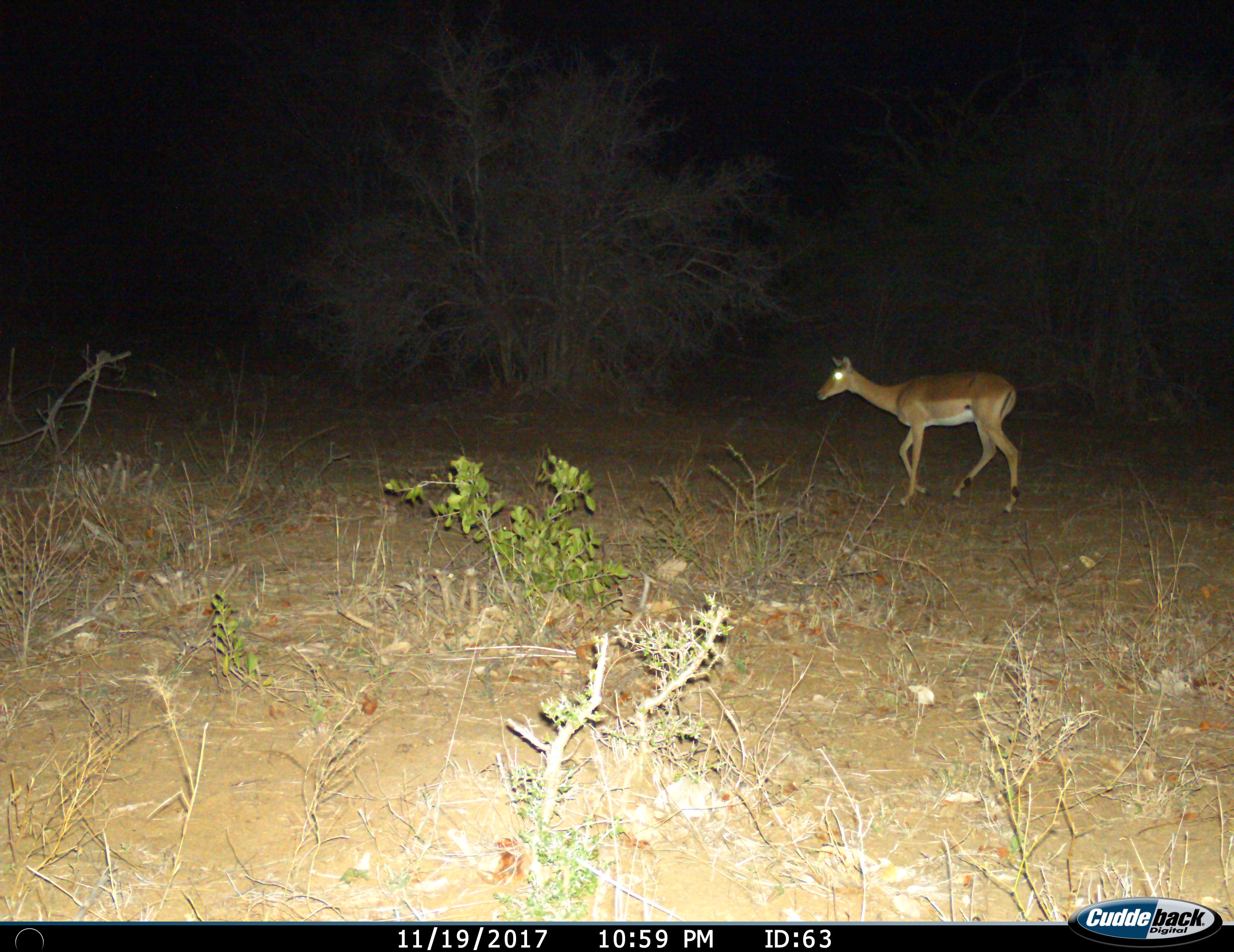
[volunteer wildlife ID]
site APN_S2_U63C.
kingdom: Animalia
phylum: Chordata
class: Mammalia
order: Artiodactyla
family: Bovidae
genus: Aepyceros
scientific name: Aepyceros melampus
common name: impala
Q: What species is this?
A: Impala (Aepyceros melampus).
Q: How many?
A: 1.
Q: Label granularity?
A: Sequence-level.